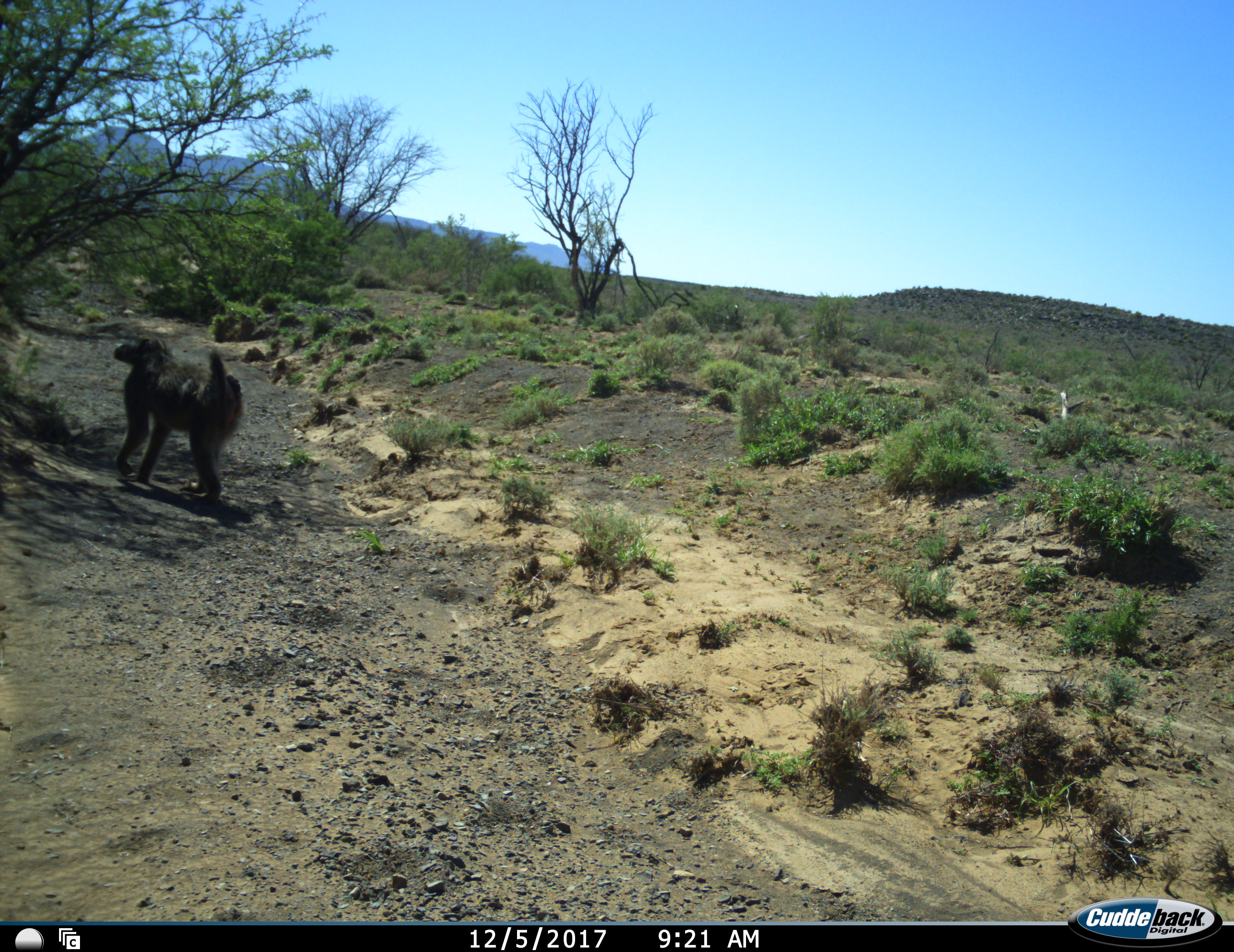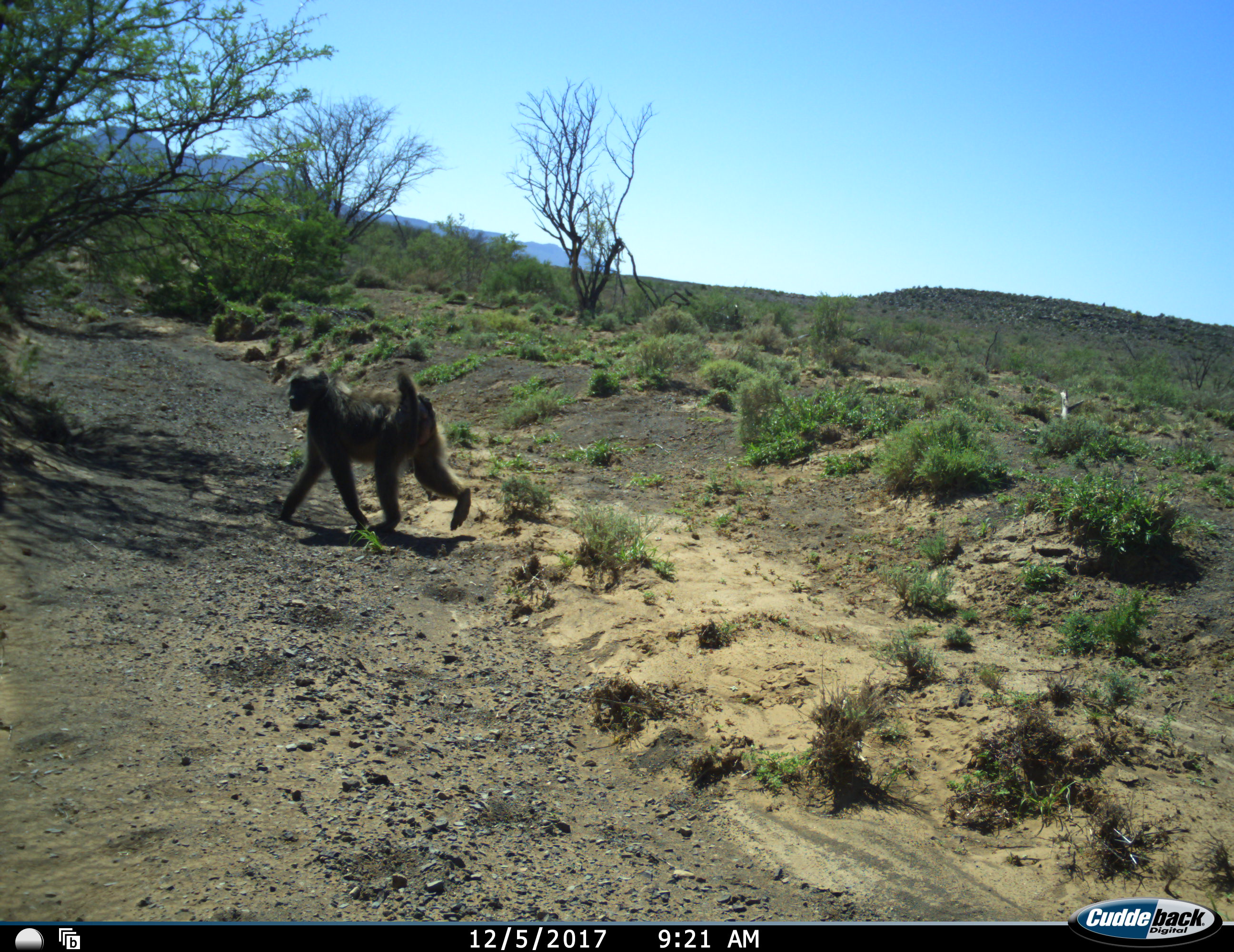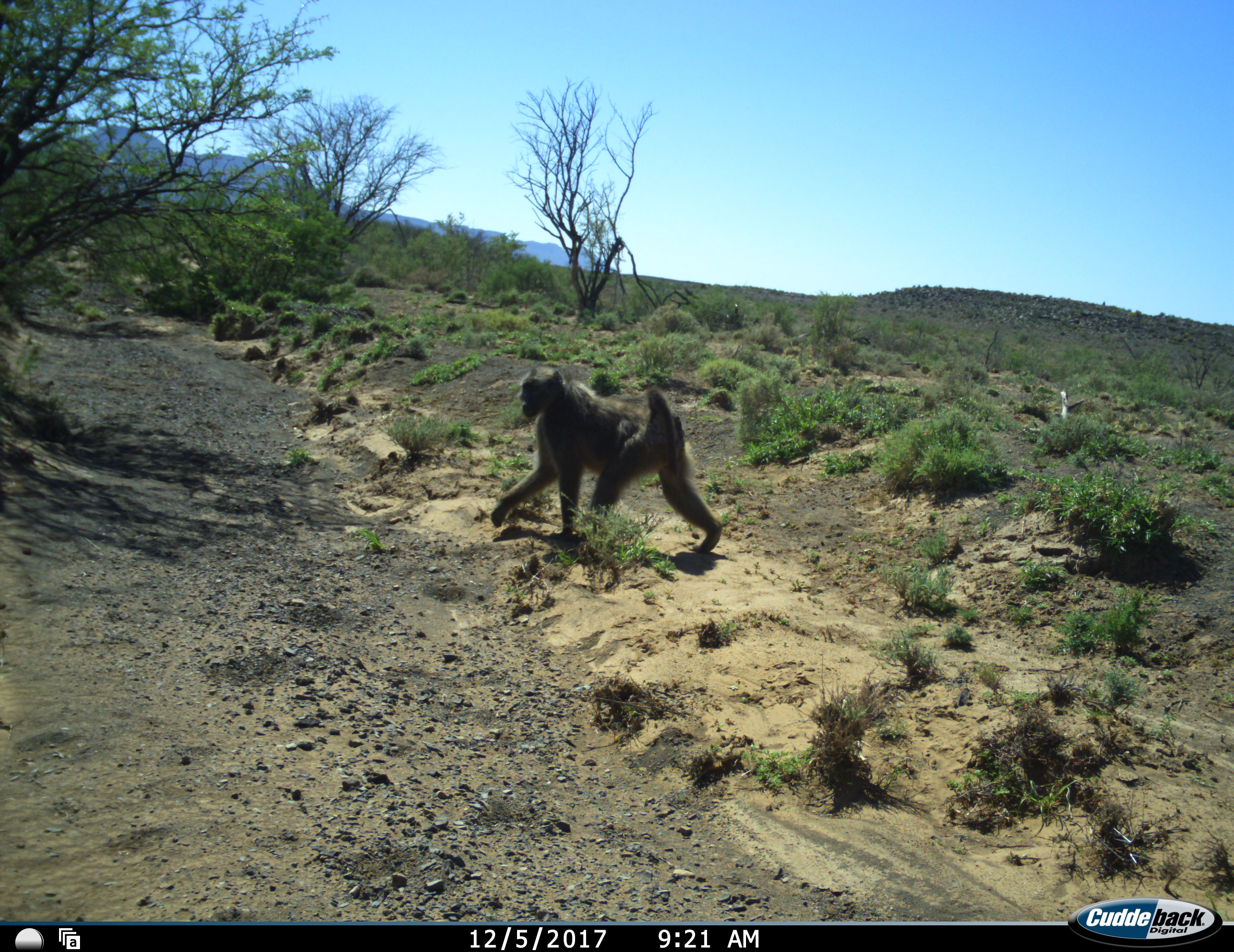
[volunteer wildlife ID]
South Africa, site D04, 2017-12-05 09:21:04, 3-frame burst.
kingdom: Animalia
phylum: Chordata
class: Mammalia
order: Primates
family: Cercopithecidae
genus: Papio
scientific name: Papio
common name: baboon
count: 1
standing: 10%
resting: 0%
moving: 100%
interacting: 0%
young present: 0%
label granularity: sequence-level